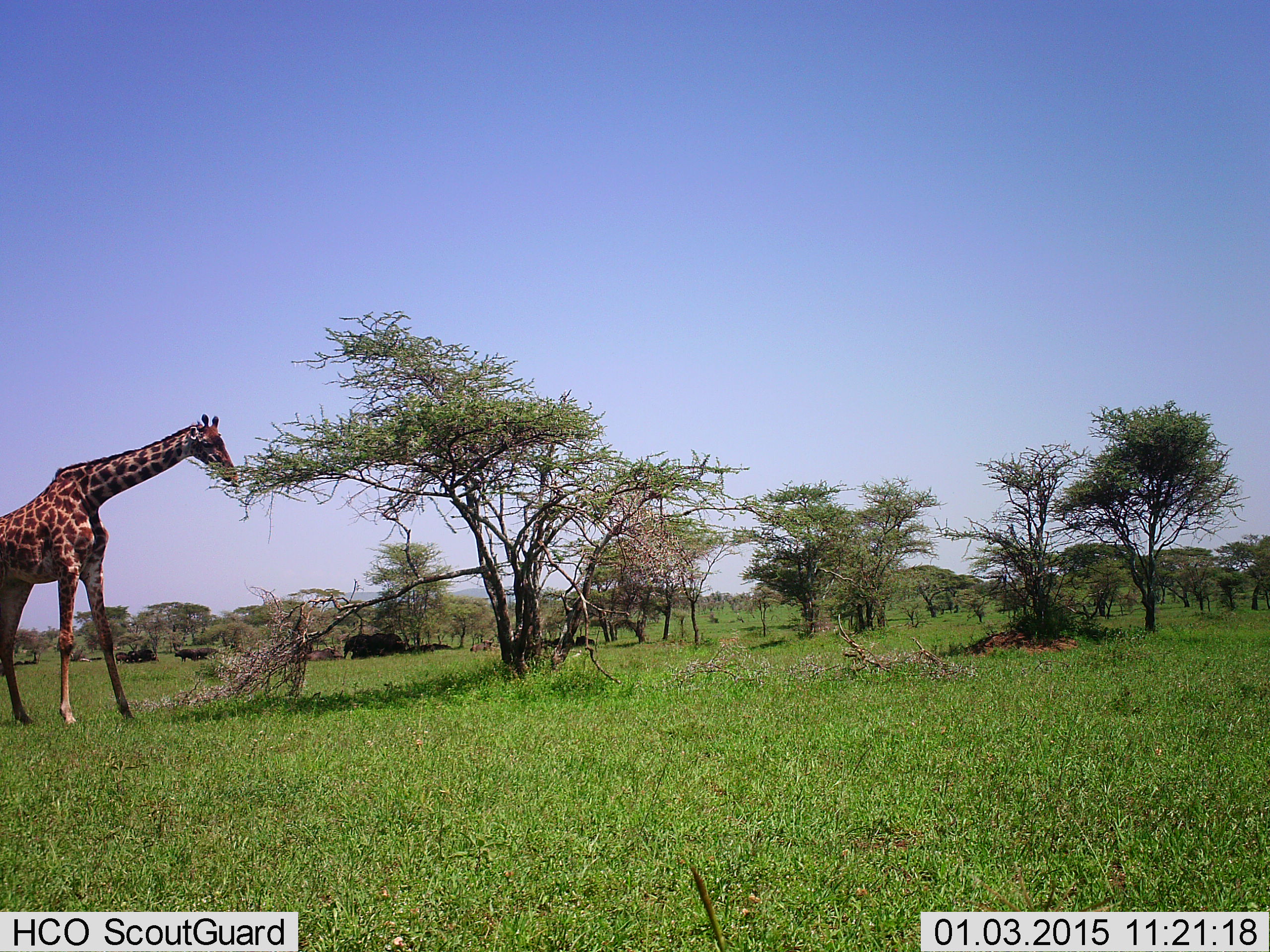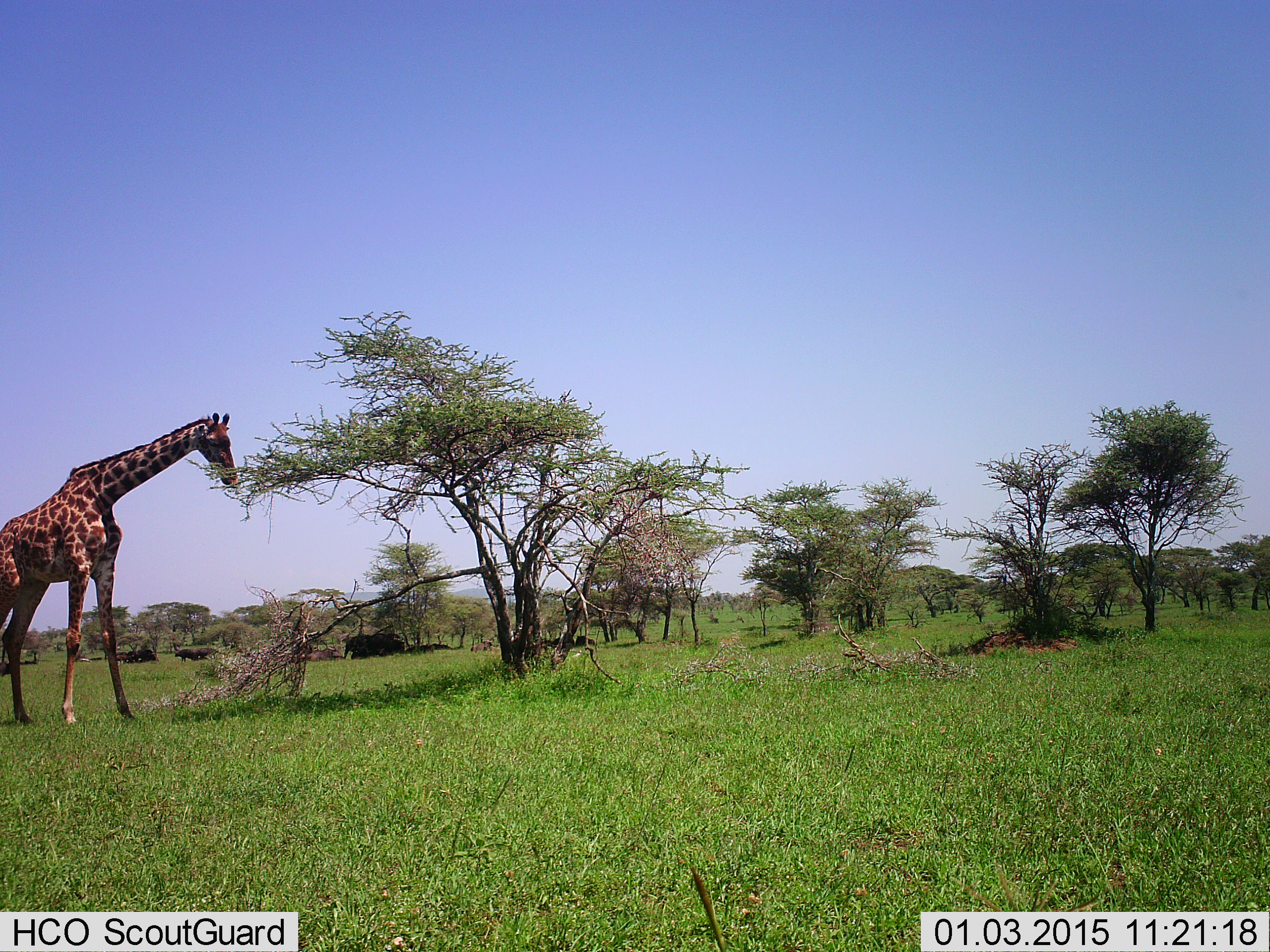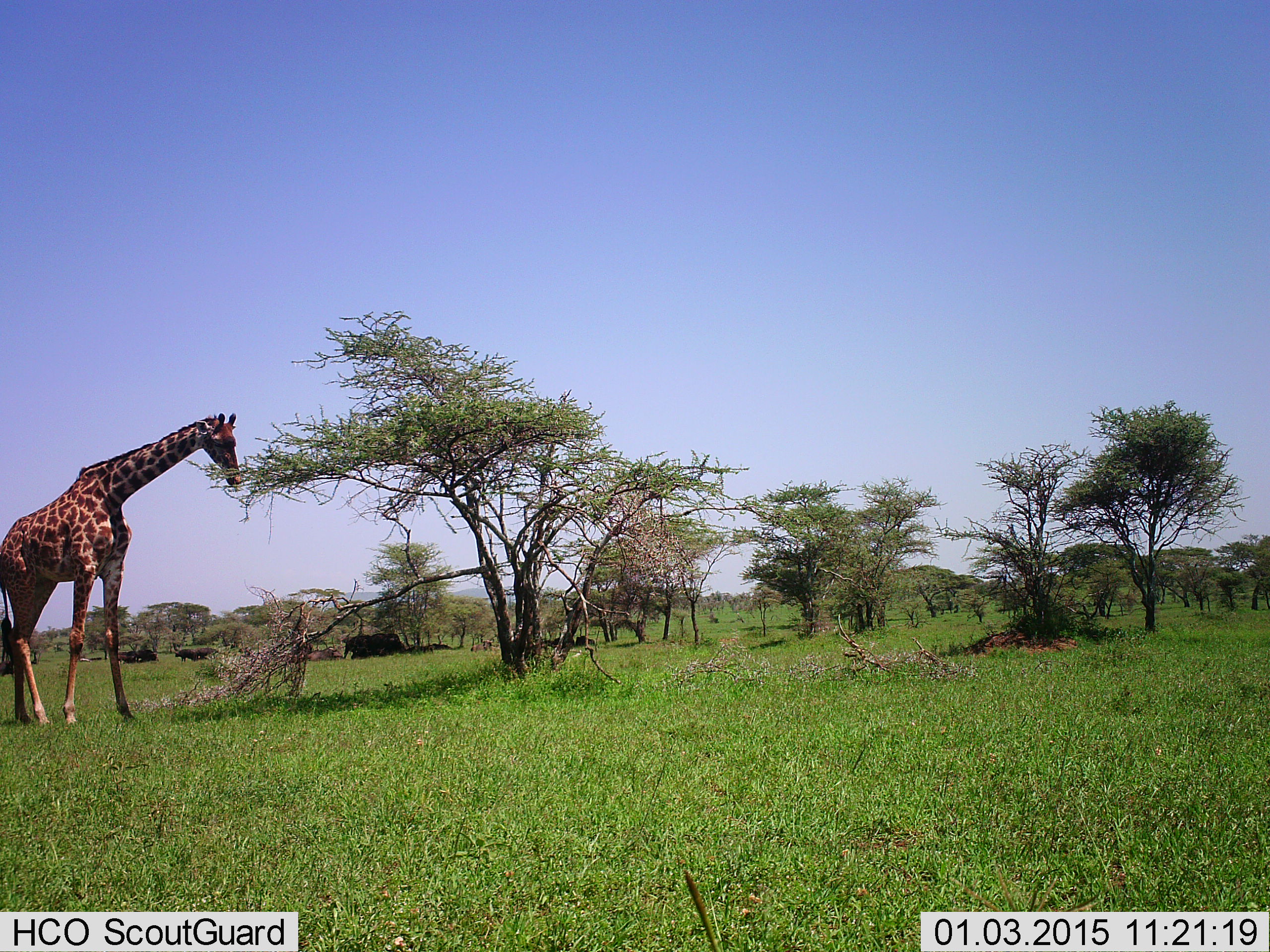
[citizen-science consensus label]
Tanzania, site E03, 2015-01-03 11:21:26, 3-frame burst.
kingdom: Animalia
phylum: Chordata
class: Mammalia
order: Artiodactyla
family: Giraffidae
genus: Giraffa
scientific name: Giraffa camelopardalis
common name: giraffe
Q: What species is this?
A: Giraffe (Giraffa camelopardalis).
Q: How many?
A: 1.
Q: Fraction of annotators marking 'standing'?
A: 33%.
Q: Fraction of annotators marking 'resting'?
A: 0%.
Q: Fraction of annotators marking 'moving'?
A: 0%.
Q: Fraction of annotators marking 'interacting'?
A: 0%.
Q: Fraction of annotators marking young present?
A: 0%.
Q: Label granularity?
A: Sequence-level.